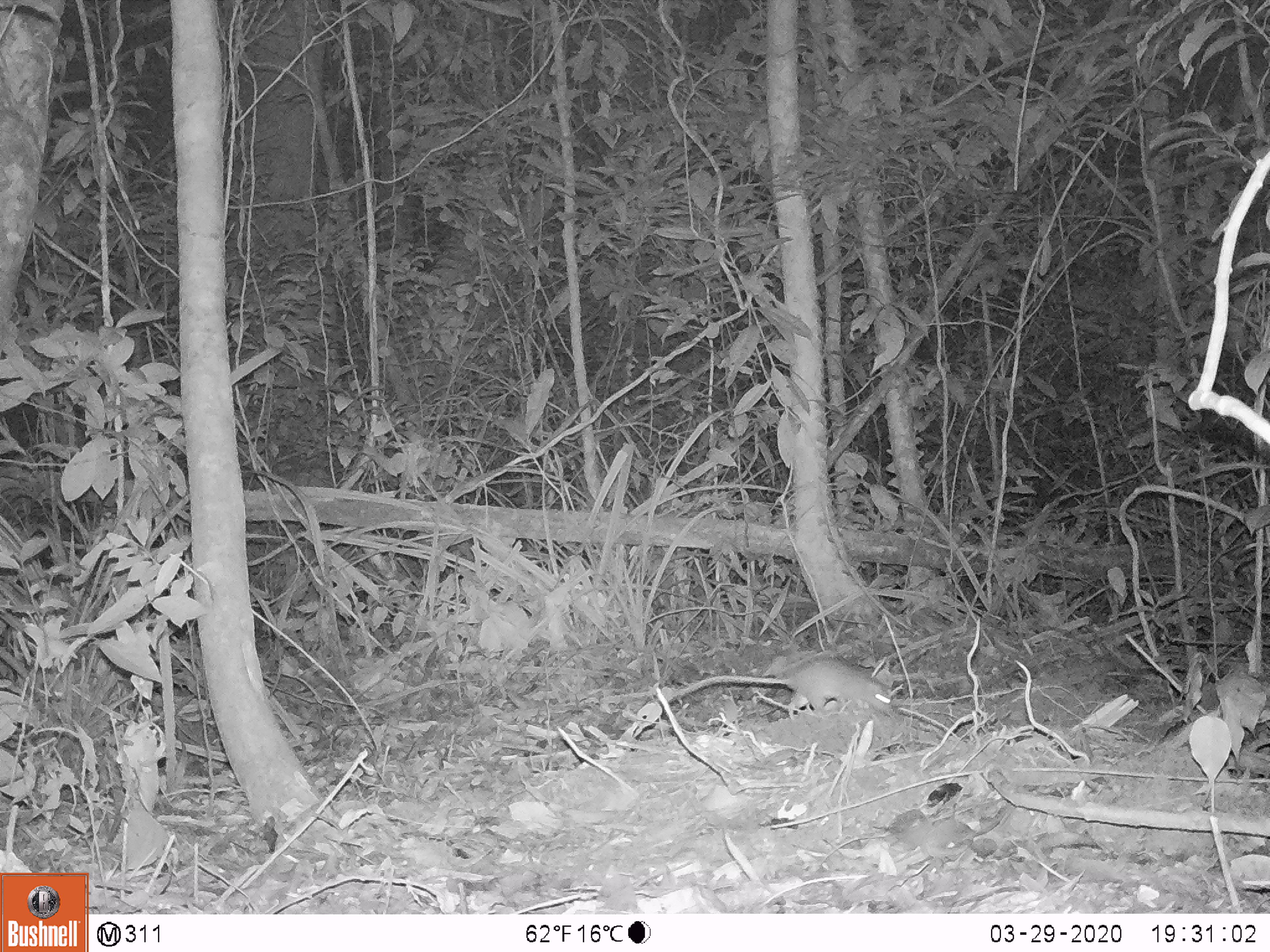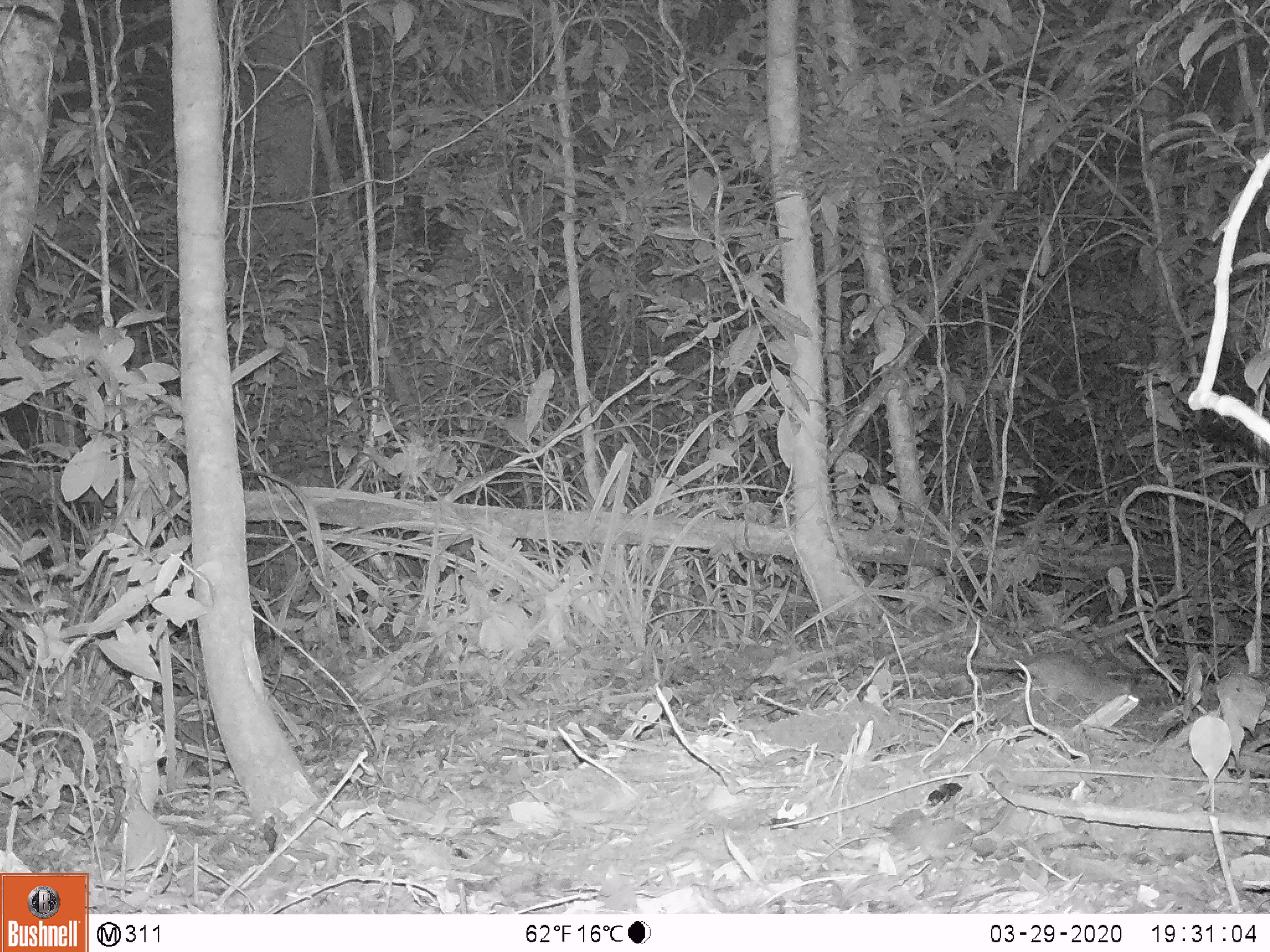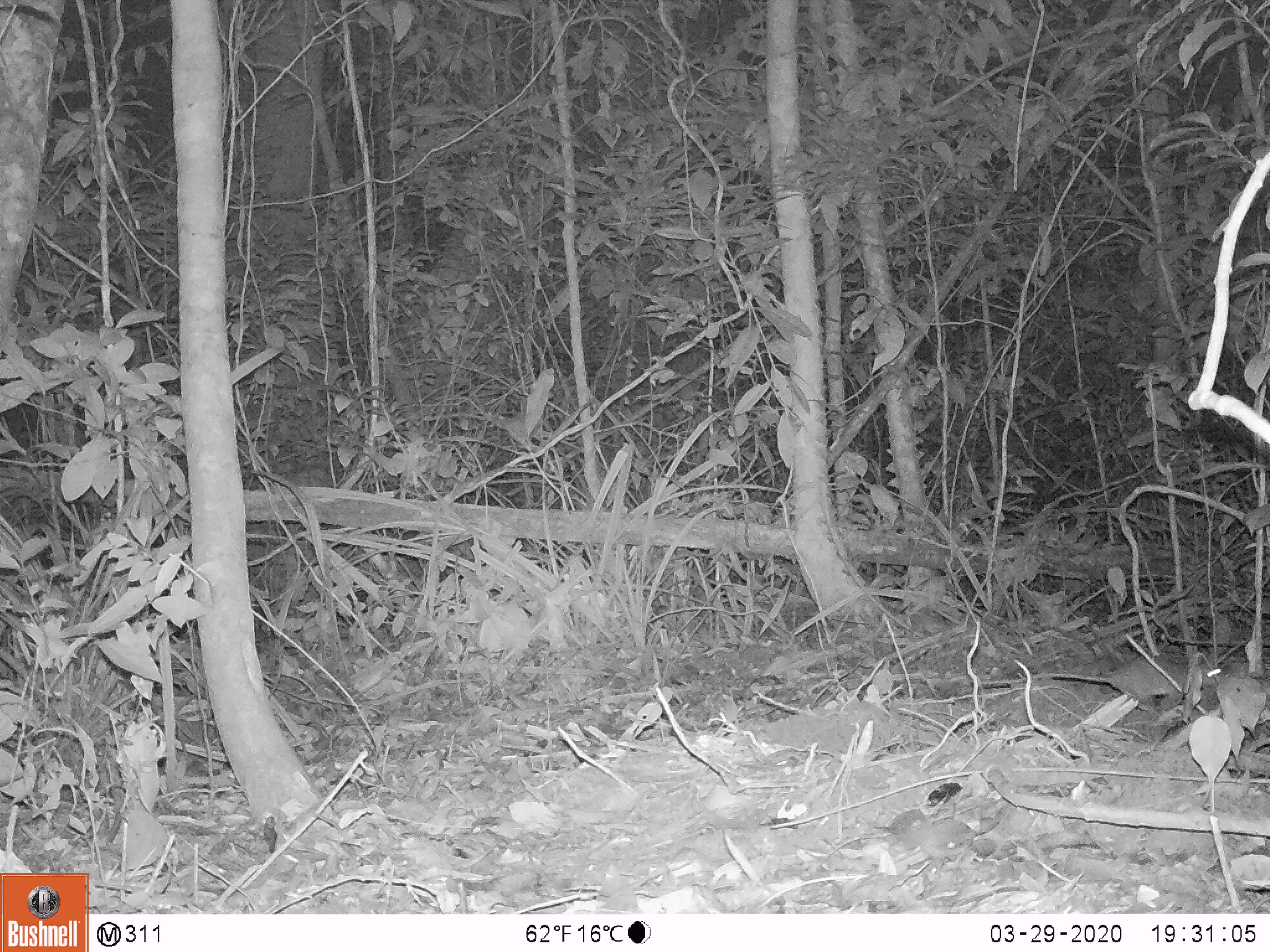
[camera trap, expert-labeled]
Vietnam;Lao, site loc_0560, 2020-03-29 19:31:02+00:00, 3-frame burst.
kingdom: Animalia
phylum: Chordata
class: Mammalia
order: Rodentia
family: Muridae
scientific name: Muridae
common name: old-world mice and rats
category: unidentified murid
Unidentified murid (old-world mice and rats) (Muridae). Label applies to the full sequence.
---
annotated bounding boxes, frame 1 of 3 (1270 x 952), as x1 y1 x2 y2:
unidentified murid: 674 654 900 723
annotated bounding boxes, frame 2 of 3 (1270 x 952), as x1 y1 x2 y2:
unidentified murid: 951 648 1144 713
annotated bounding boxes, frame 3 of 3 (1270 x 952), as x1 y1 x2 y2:
unidentified murid: 1016 654 1228 706